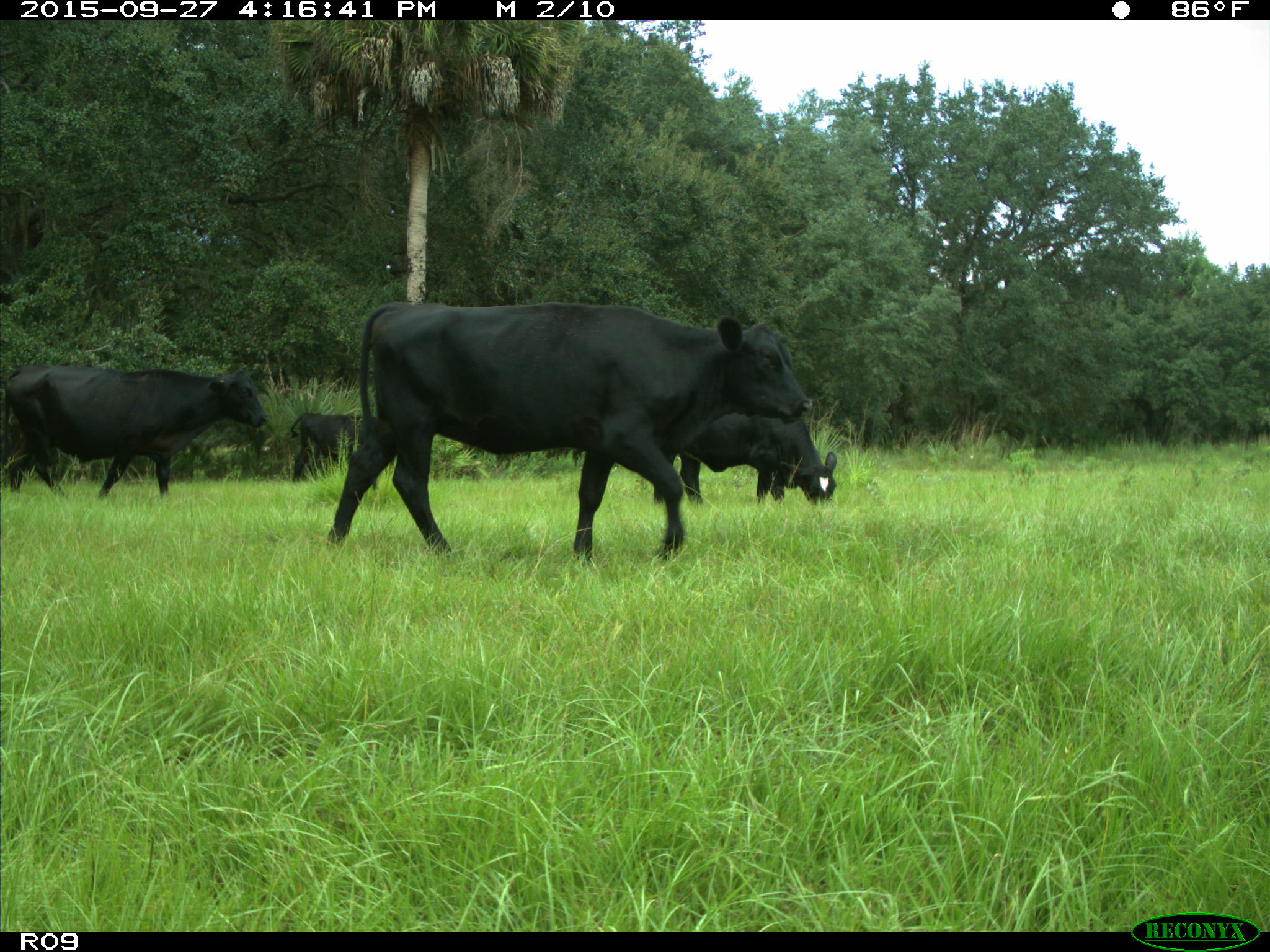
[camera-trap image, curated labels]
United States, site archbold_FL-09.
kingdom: Animalia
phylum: Chordata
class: Mammalia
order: Artiodactyla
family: Bovidae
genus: Bos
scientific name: Bos taurus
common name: domestic cow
Bos taurus (domestic cow).